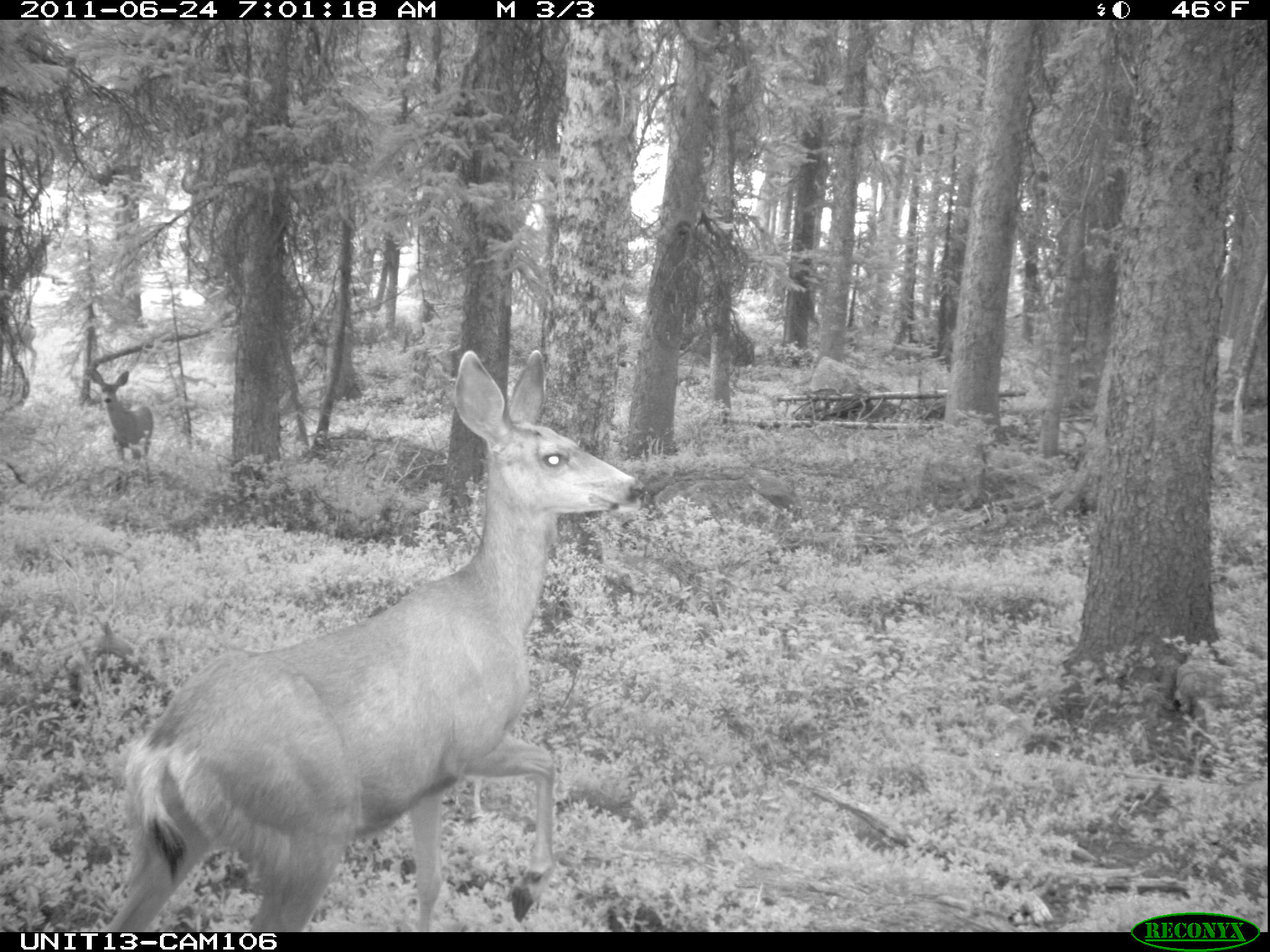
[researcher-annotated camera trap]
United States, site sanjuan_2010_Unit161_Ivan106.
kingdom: Animalia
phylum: Chordata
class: Mammalia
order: Artiodactyla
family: Cervidae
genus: Odocoileus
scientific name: Odocoileus hemionus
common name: mule deer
Odocoileus hemionus (mule deer).